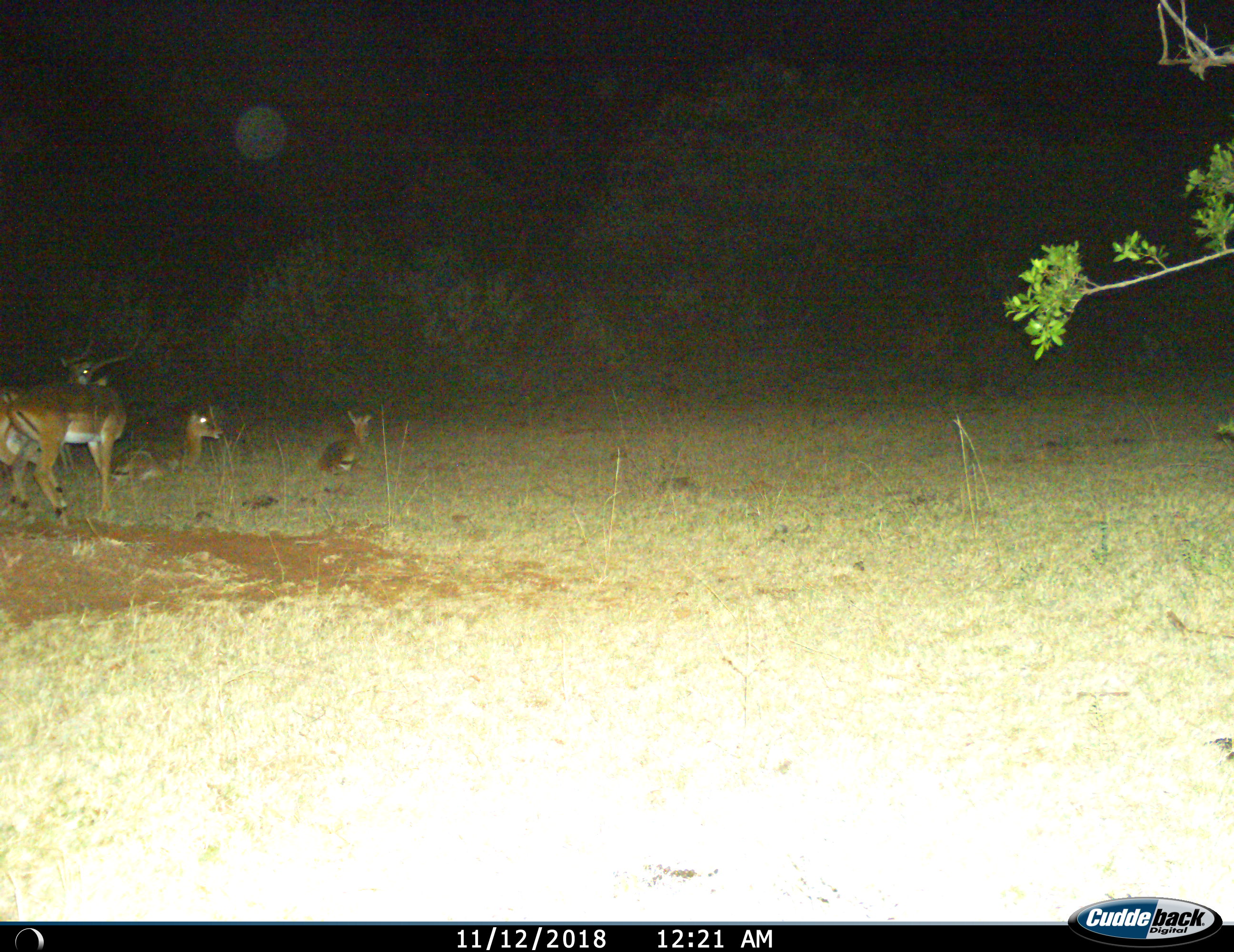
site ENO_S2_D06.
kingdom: Animalia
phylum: Chordata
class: Mammalia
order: Artiodactyla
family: Bovidae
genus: Aepyceros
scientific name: Aepyceros melampus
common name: impala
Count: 4.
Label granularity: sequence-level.